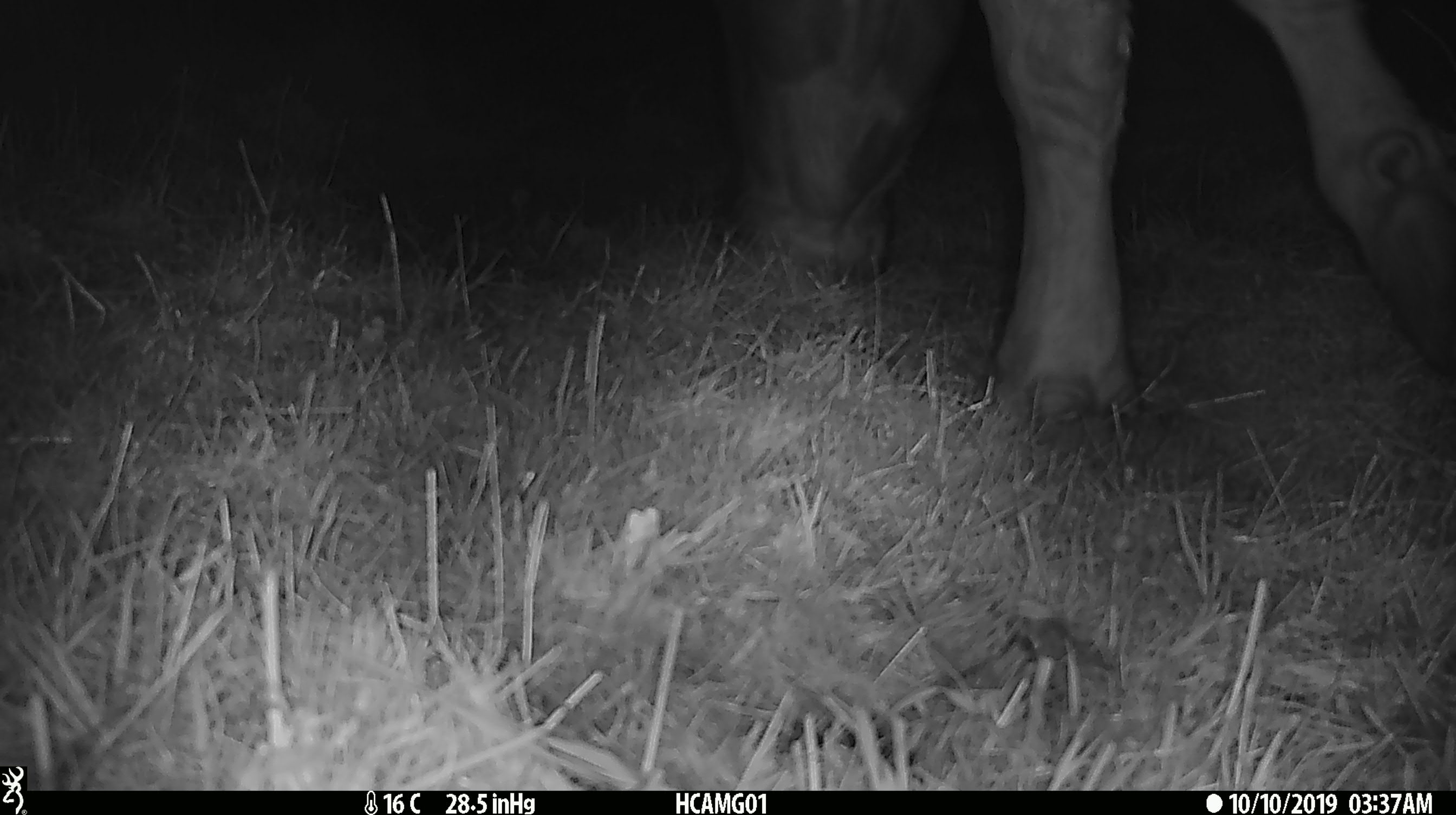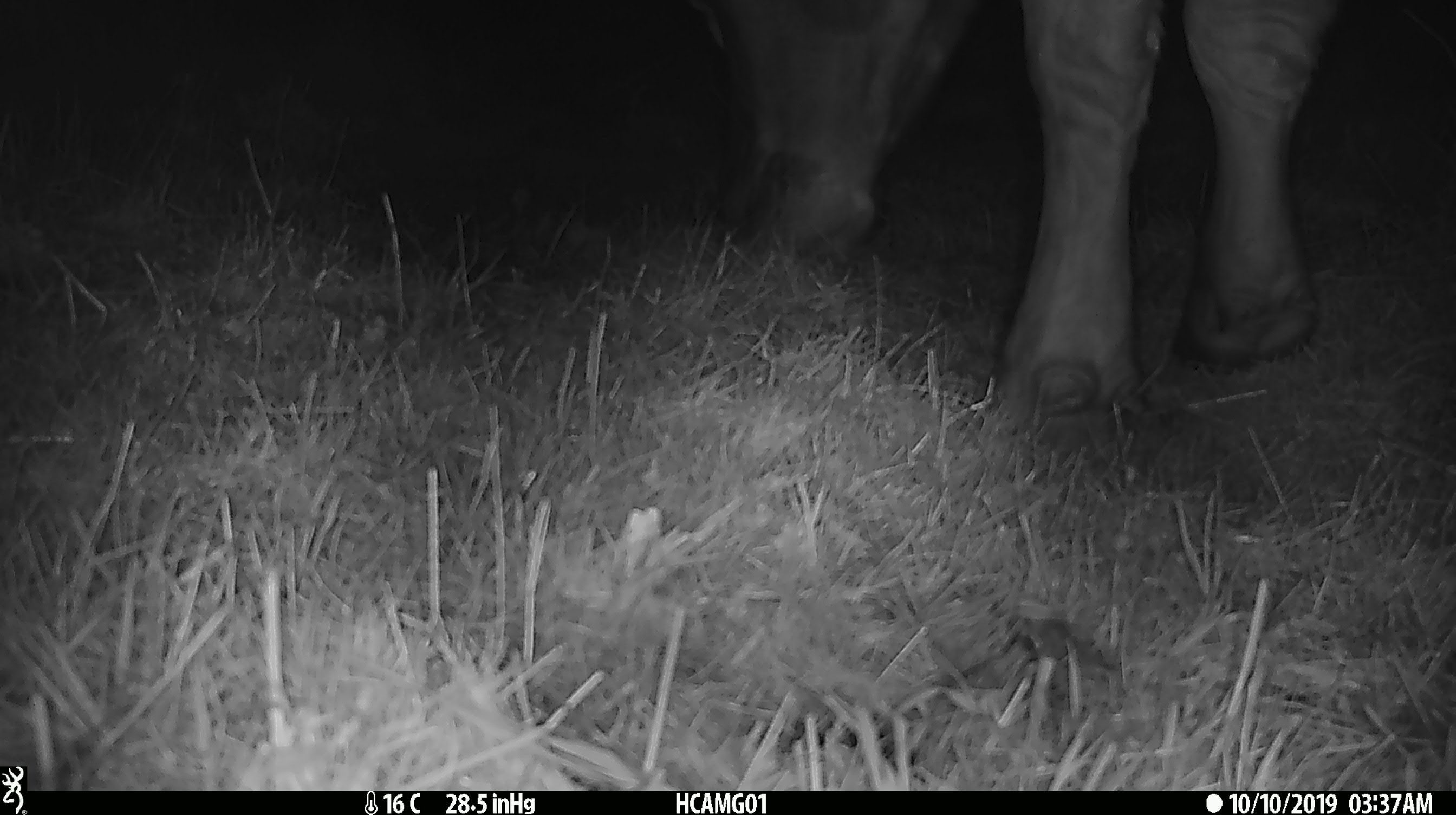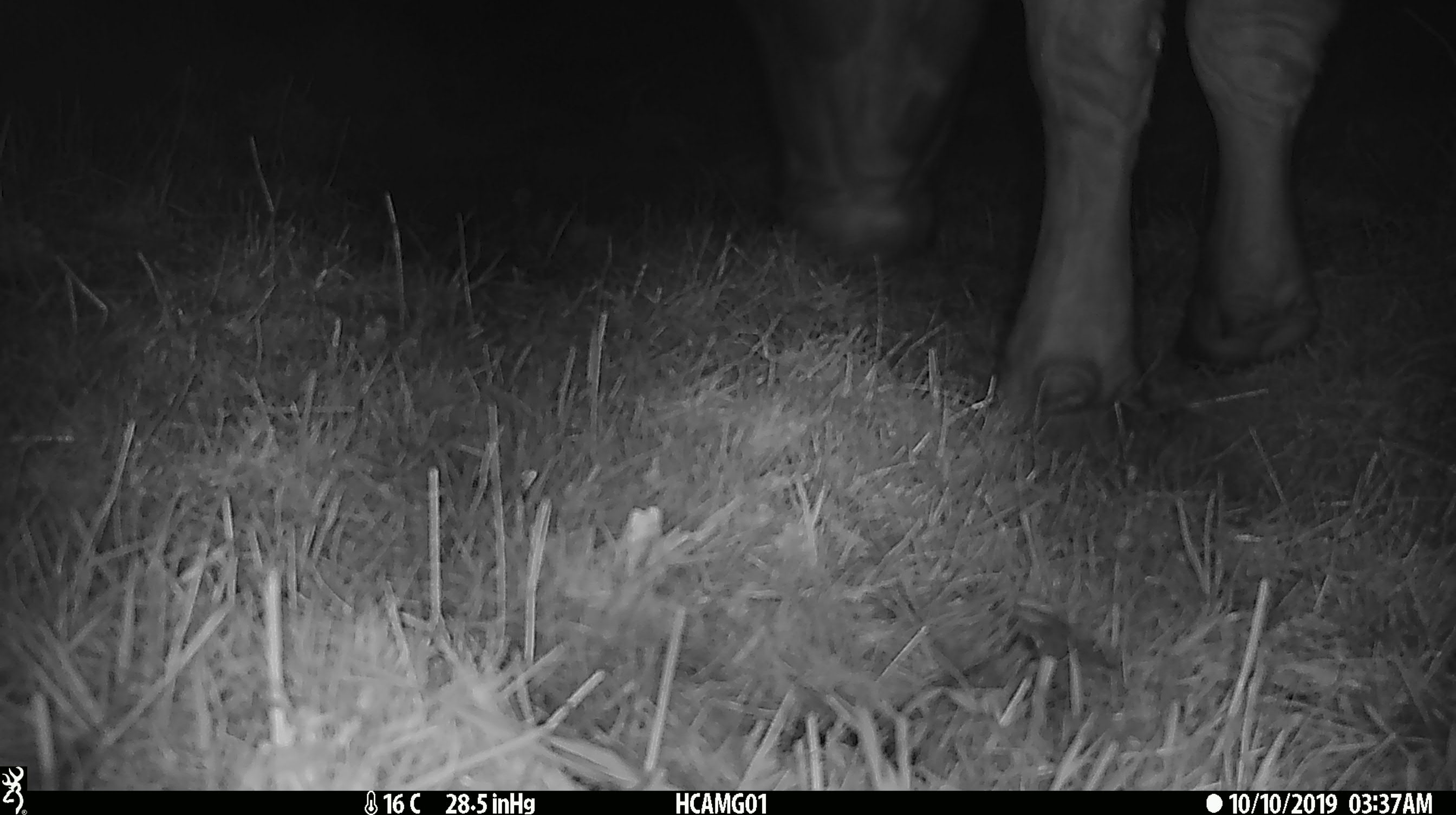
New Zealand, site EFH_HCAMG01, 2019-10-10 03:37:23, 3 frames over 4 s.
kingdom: Animalia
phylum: Chordata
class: Mammalia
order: Artiodactyla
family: Bovidae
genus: Bos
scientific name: Bos taurus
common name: domestic cow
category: cow